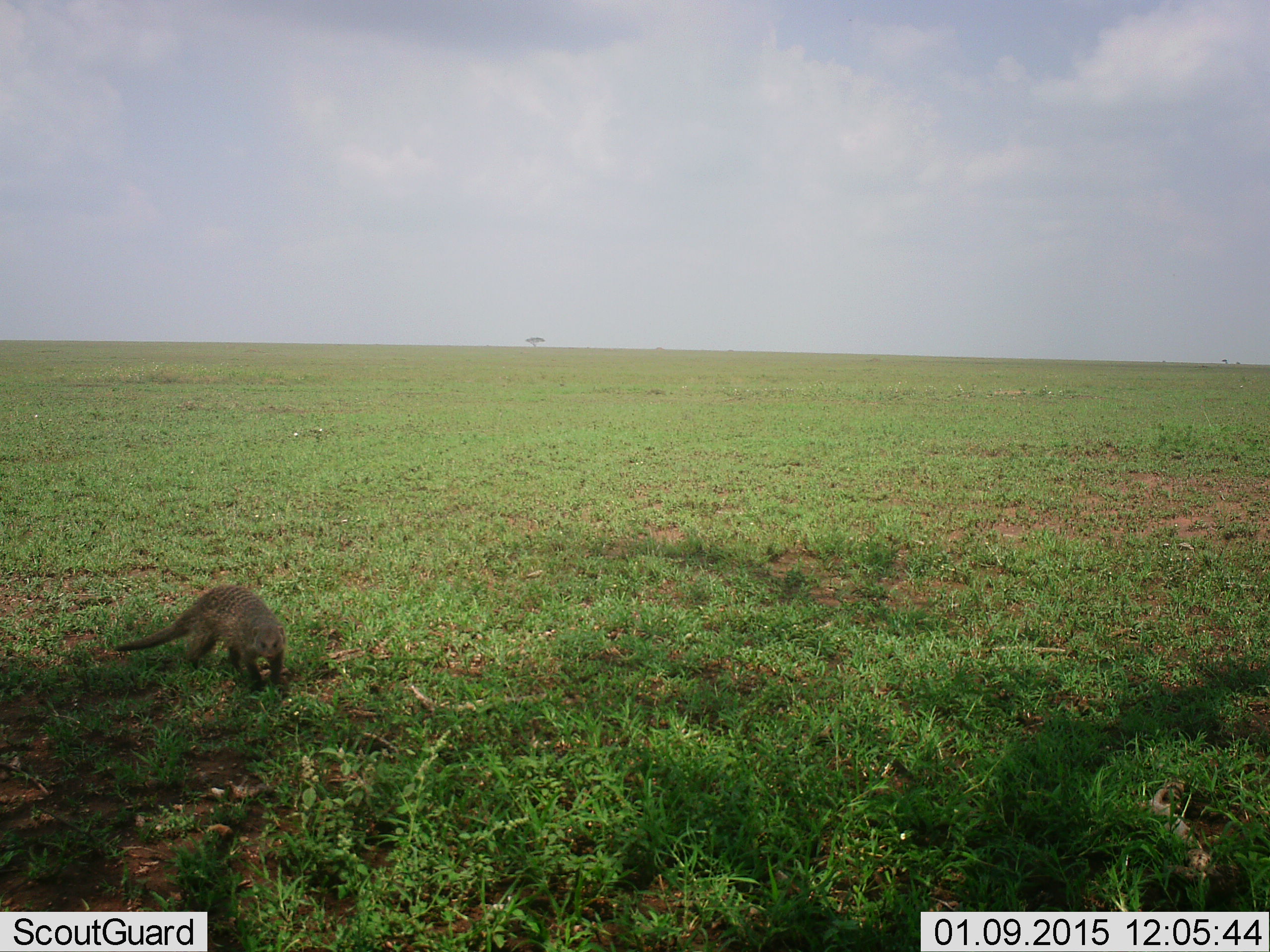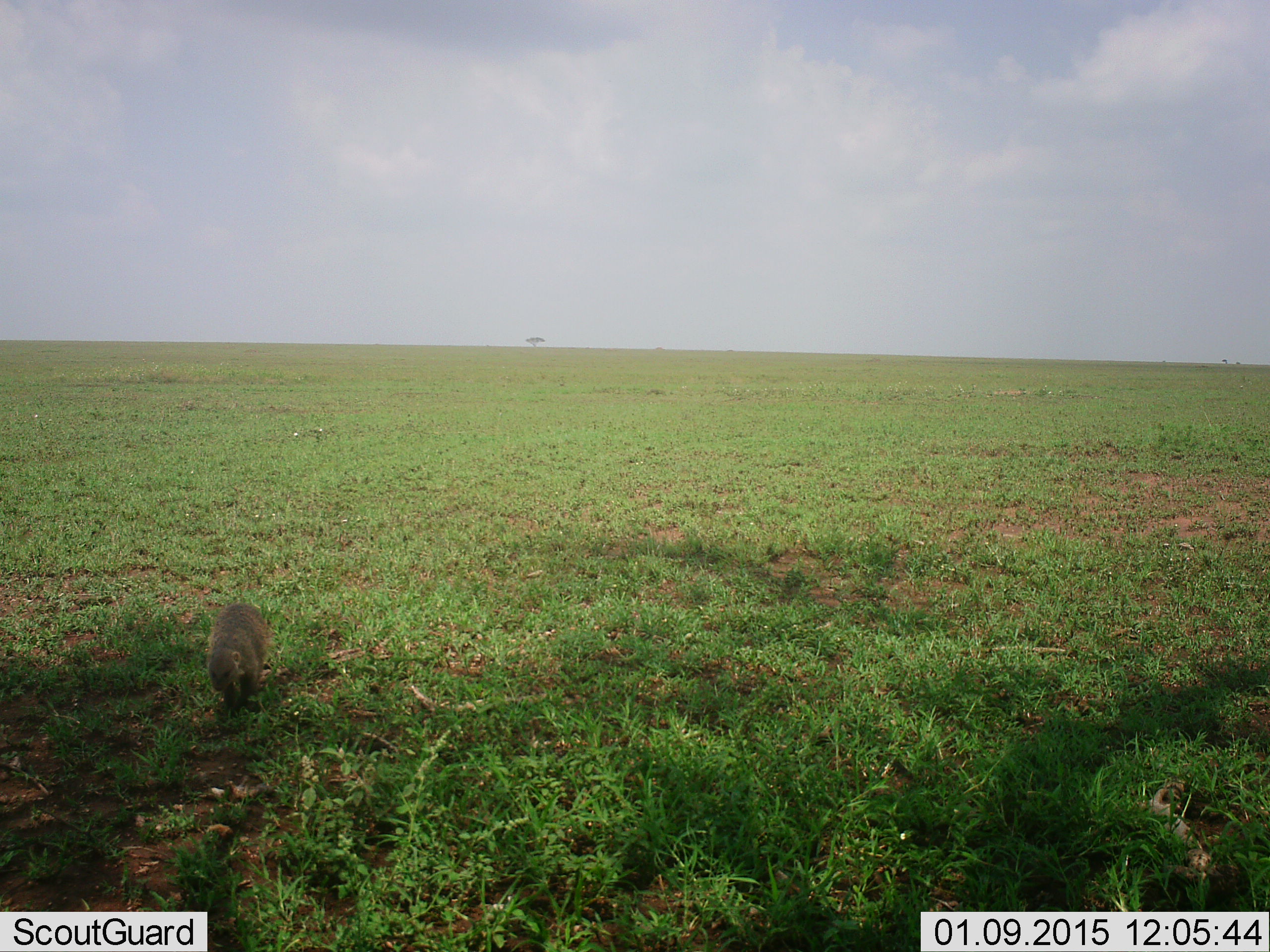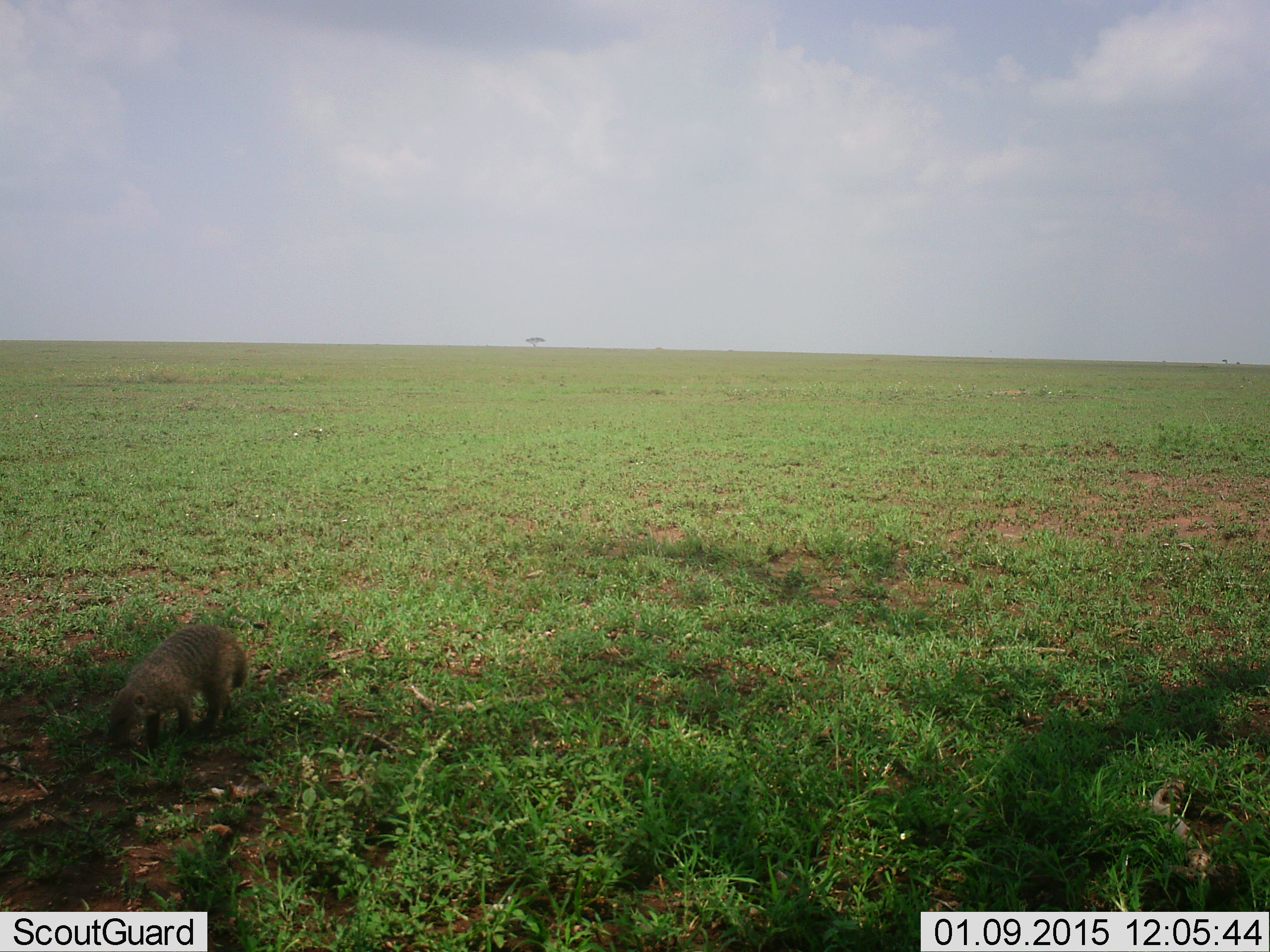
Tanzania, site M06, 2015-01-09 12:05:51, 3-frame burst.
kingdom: Animalia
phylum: Chordata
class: Mammalia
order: Carnivora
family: Herpestidae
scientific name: Herpestidae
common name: mongoose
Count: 1.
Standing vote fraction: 0%.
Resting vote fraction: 0%.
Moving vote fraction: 91%.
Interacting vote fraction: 0%.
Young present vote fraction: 0%.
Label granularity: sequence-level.